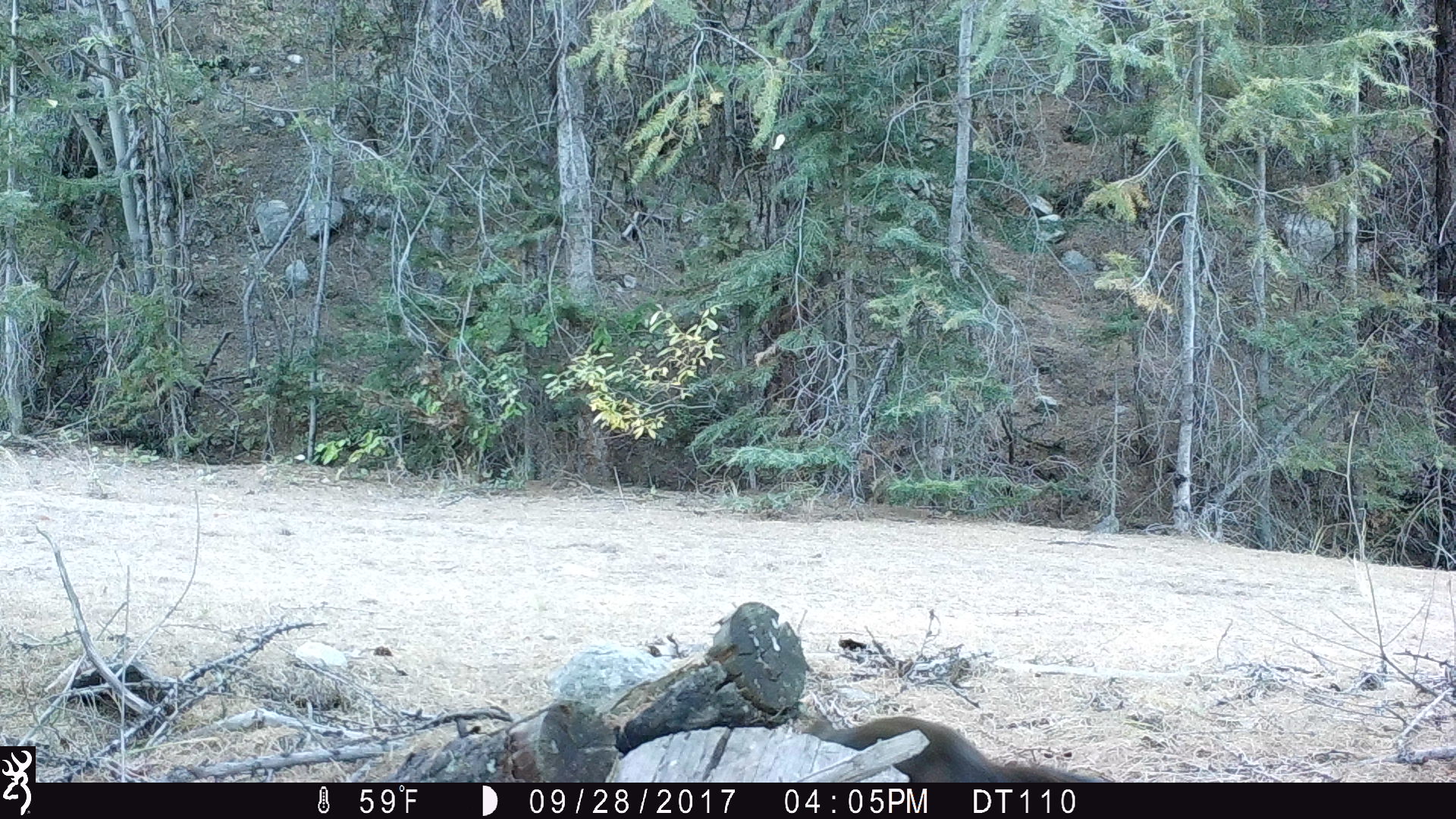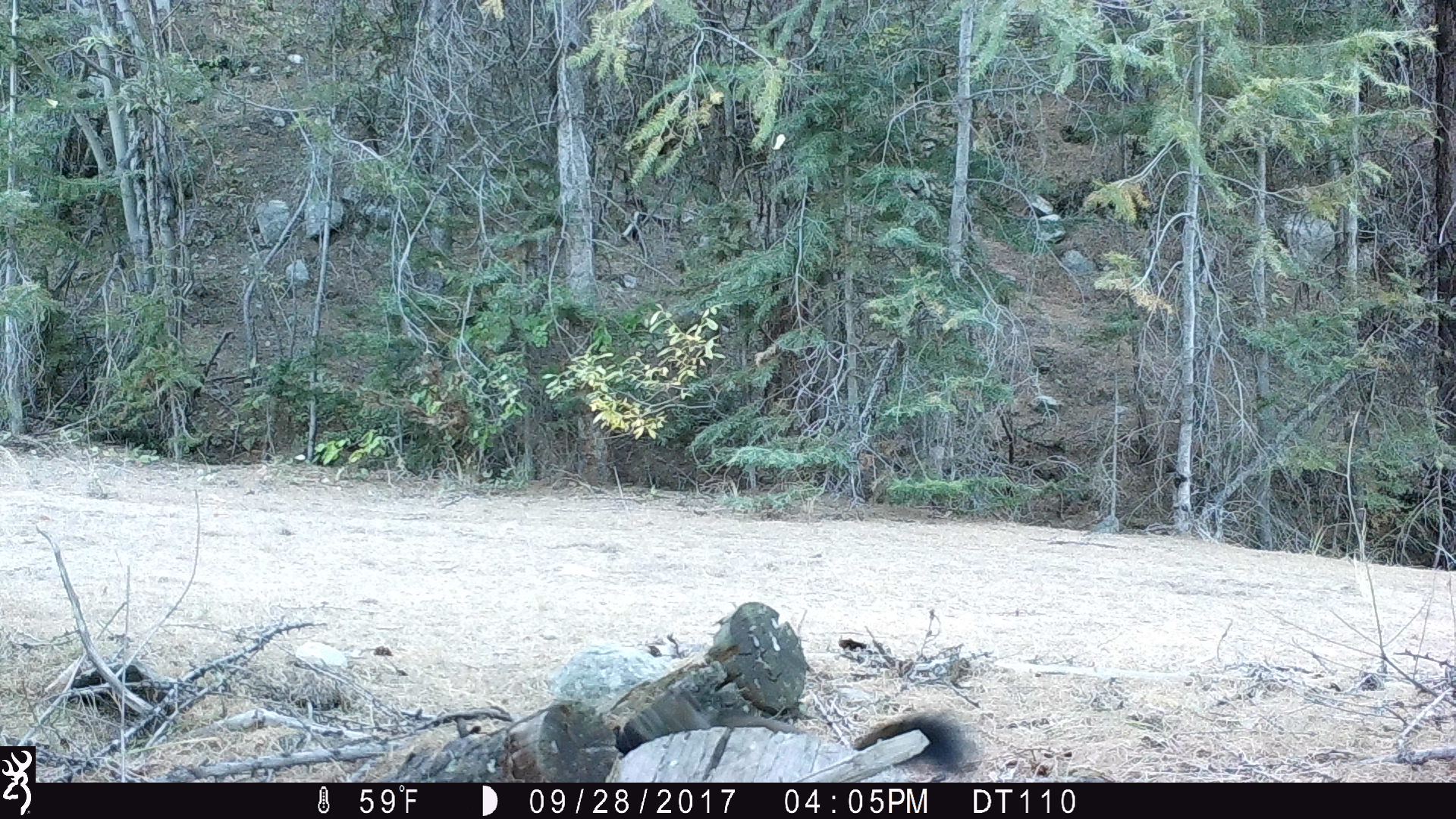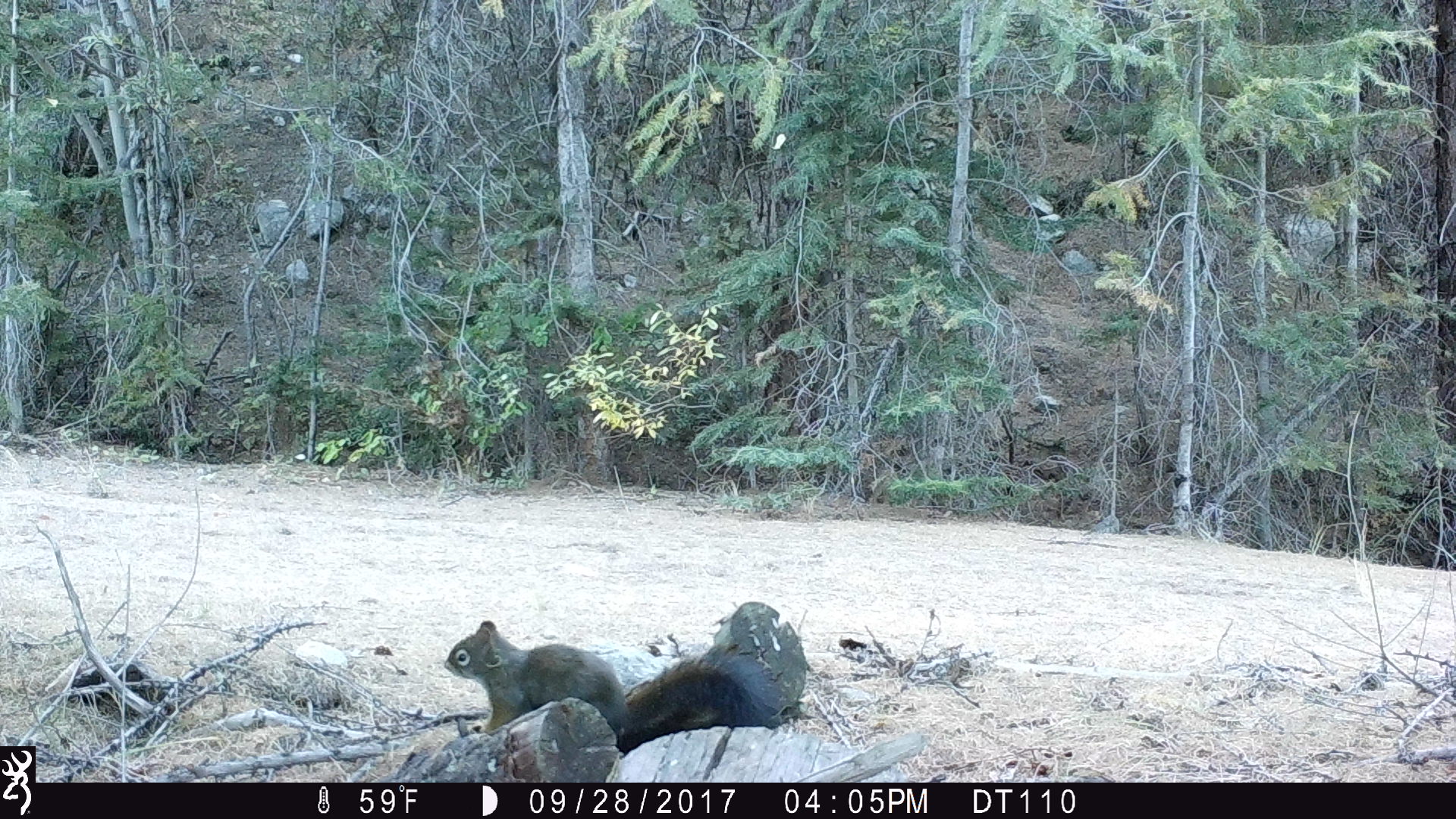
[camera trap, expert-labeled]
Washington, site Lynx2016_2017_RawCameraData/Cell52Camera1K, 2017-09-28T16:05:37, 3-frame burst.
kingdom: Animalia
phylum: Chordata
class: Mammalia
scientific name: Mammalia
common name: small mammal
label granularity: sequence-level